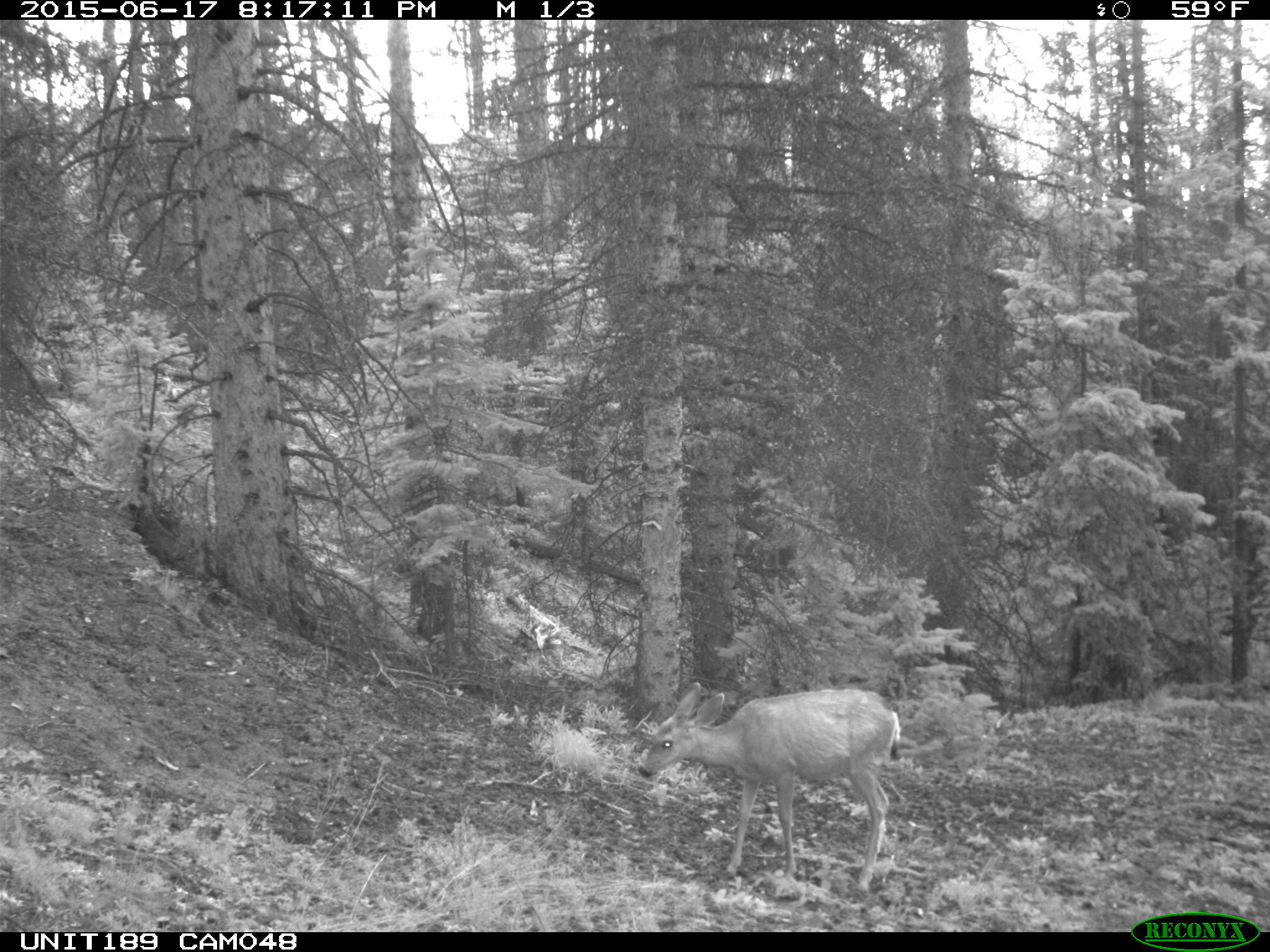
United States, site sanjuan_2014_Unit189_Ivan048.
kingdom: Animalia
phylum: Chordata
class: Mammalia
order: Artiodactyla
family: Cervidae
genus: Odocoileus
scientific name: Odocoileus hemionus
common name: mule deer